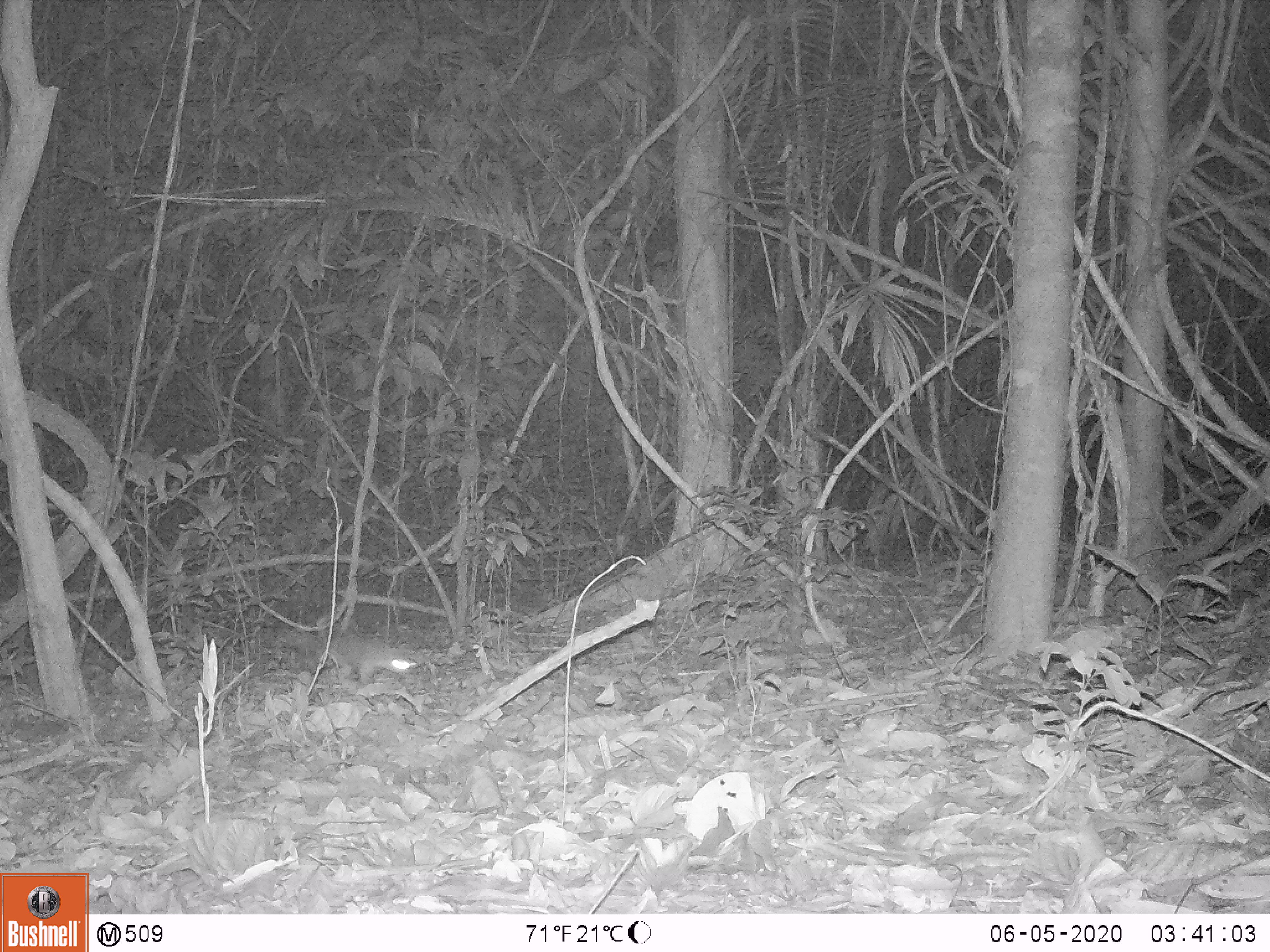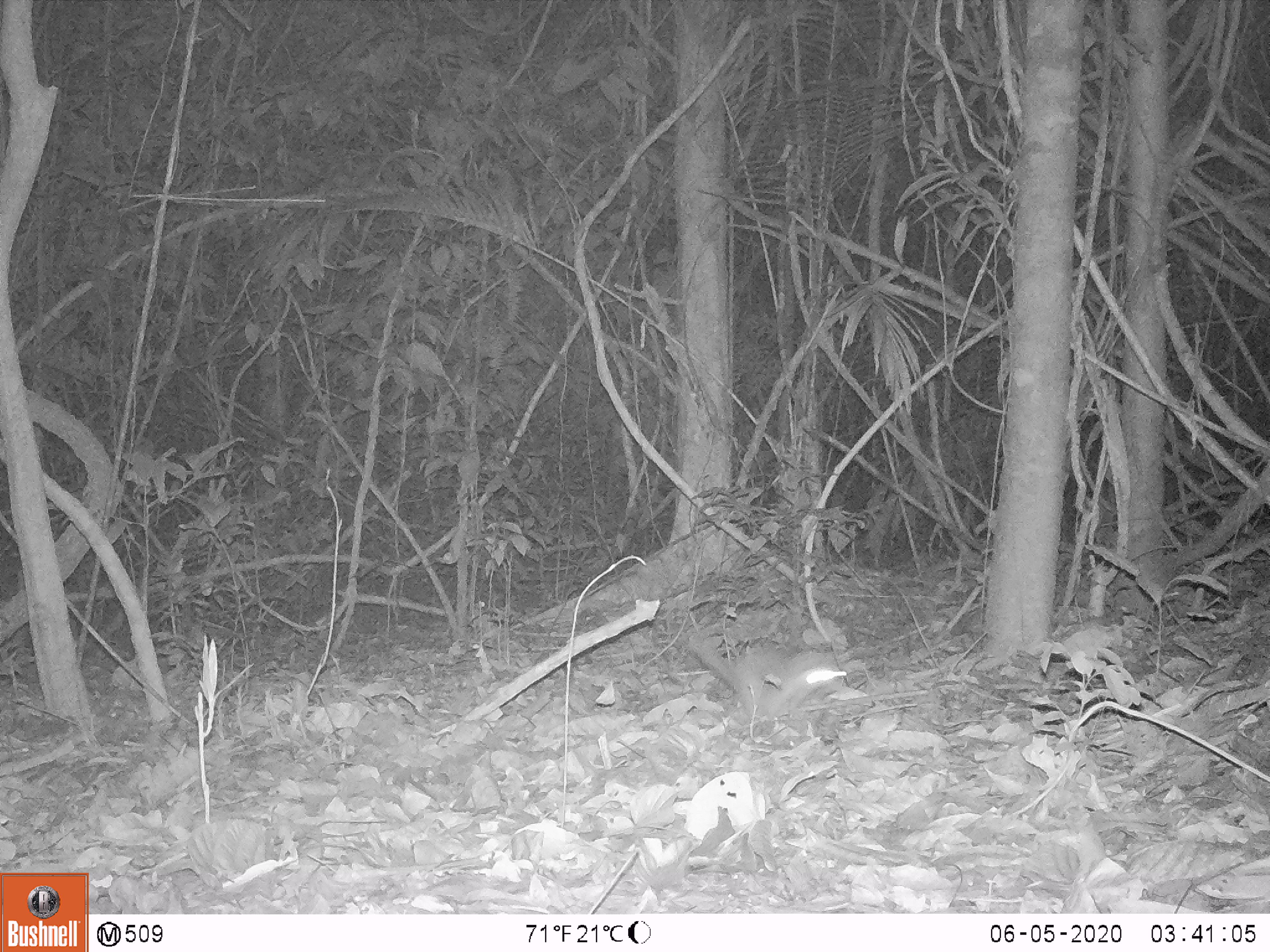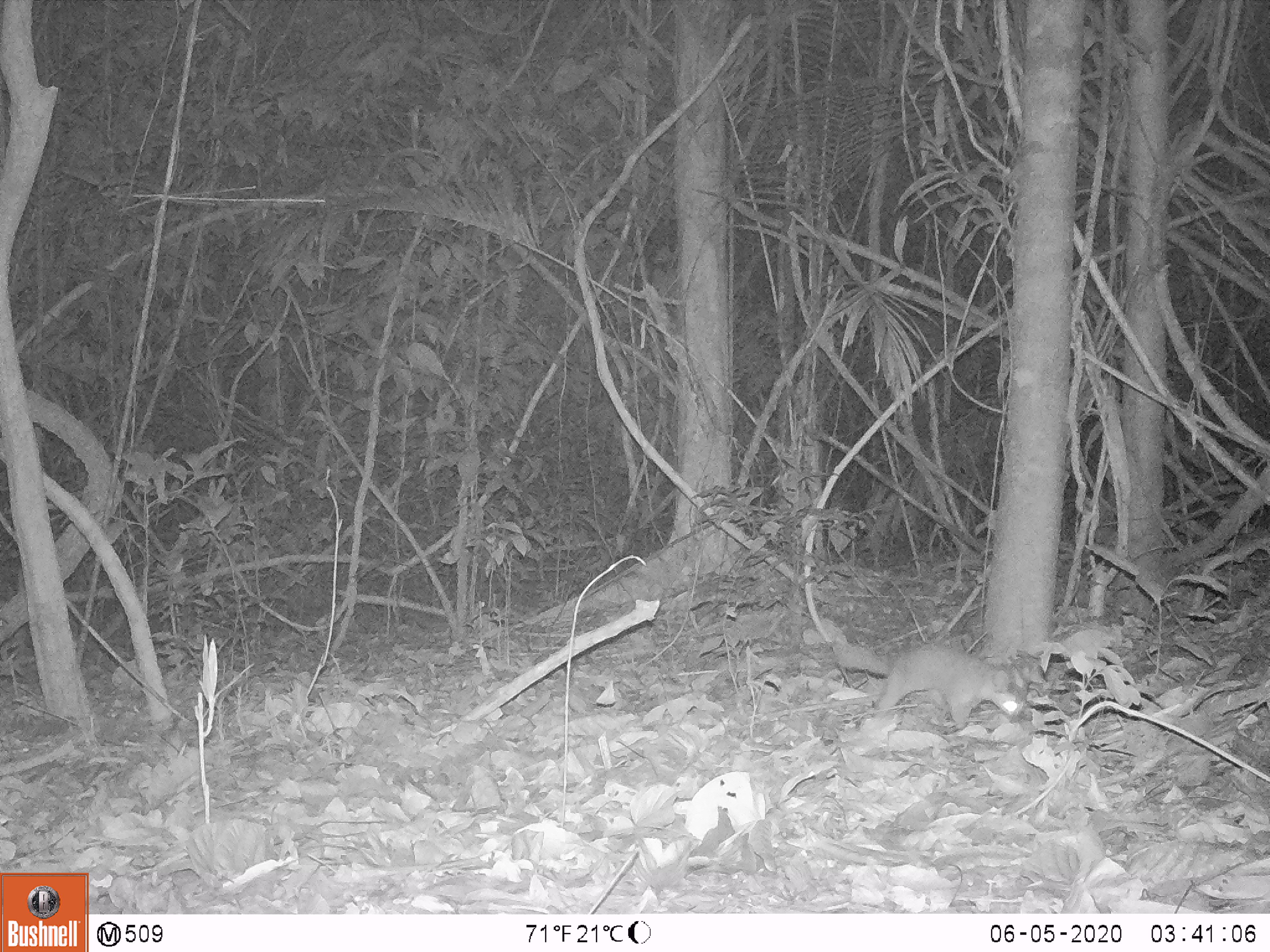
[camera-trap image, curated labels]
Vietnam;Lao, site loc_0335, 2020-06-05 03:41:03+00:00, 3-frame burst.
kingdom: Animalia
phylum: Chordata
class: Mammalia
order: Carnivora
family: Mustelidae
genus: Melogale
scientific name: Melogale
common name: ferret badger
Ferret badger (Melogale). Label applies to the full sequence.